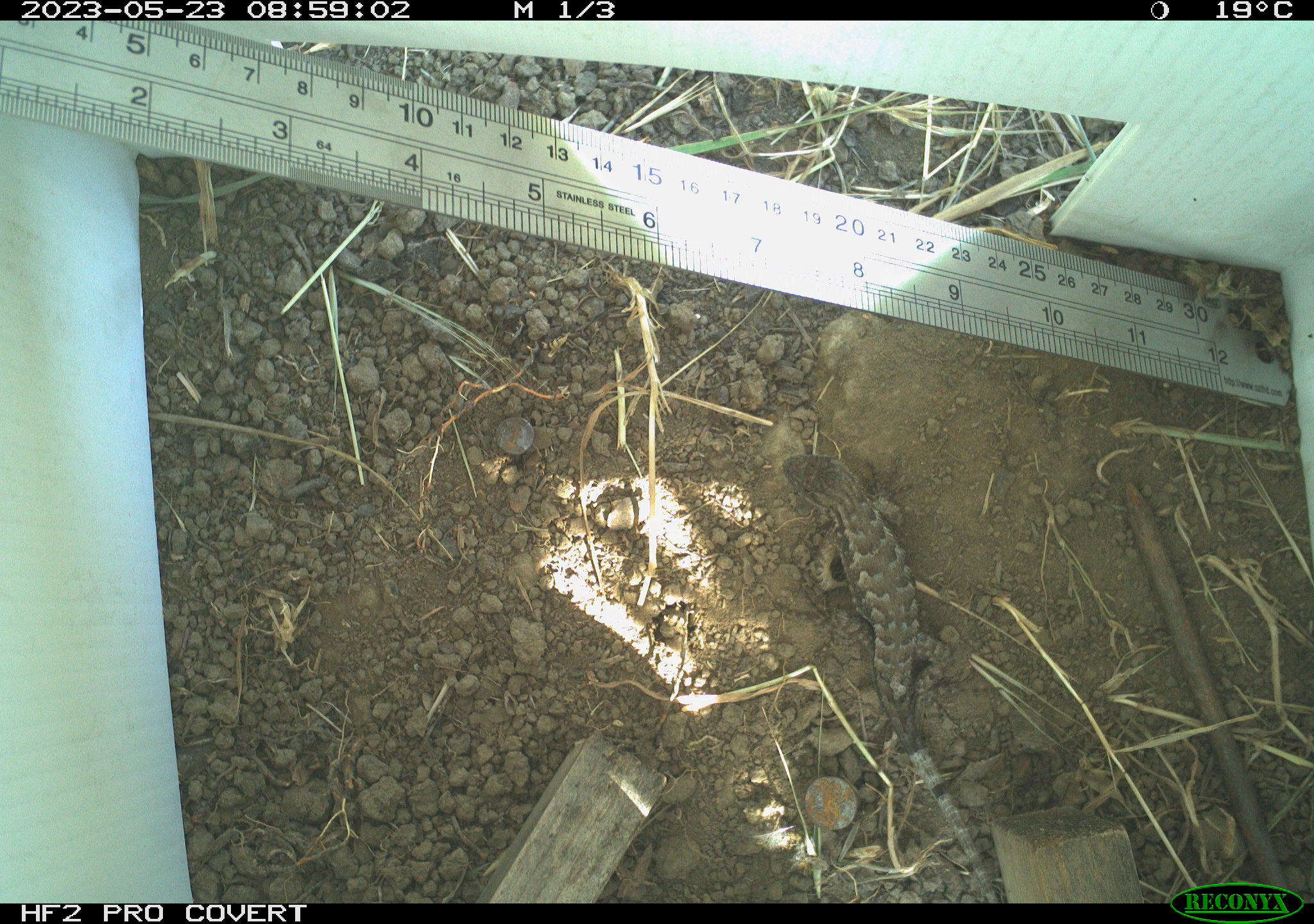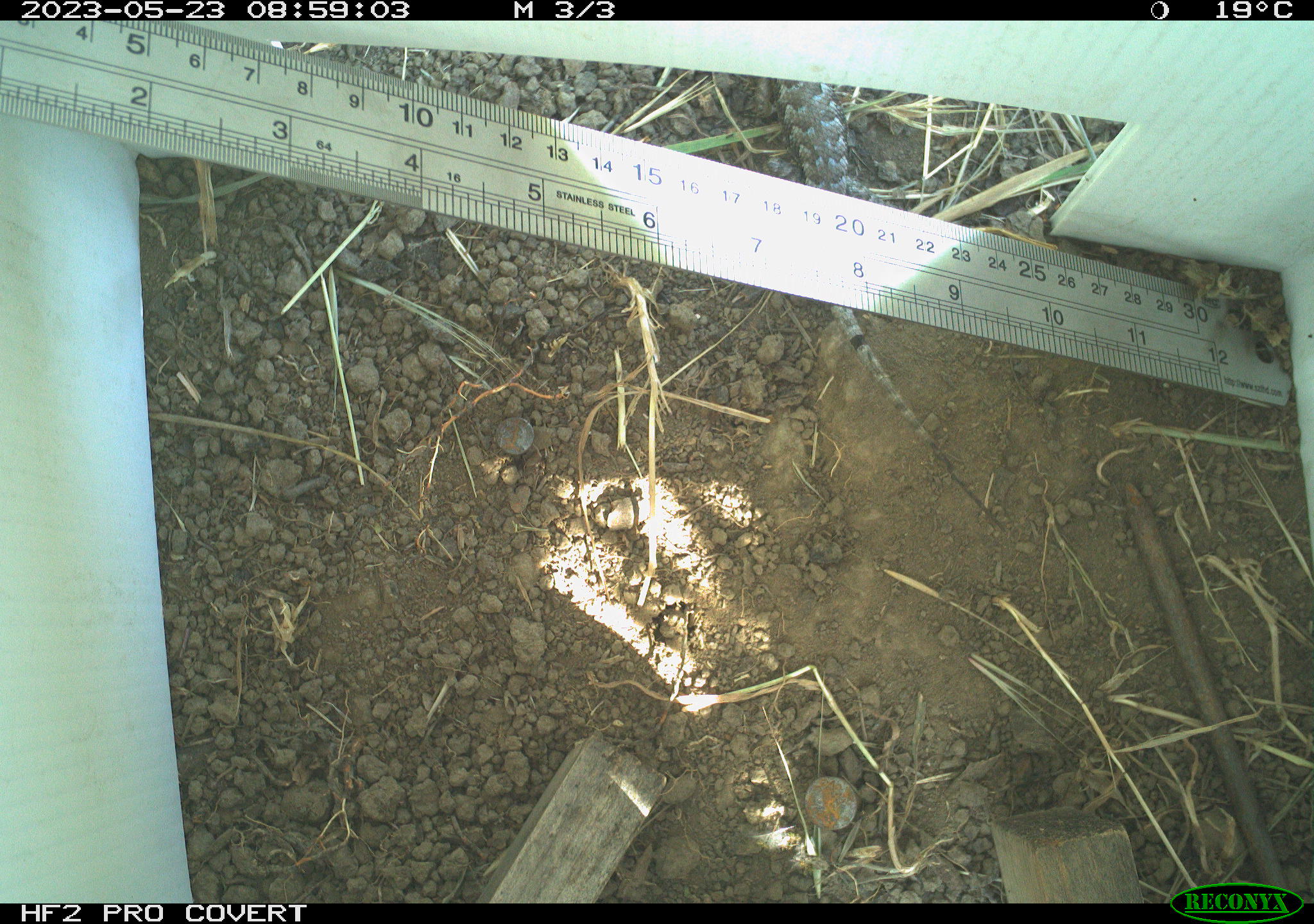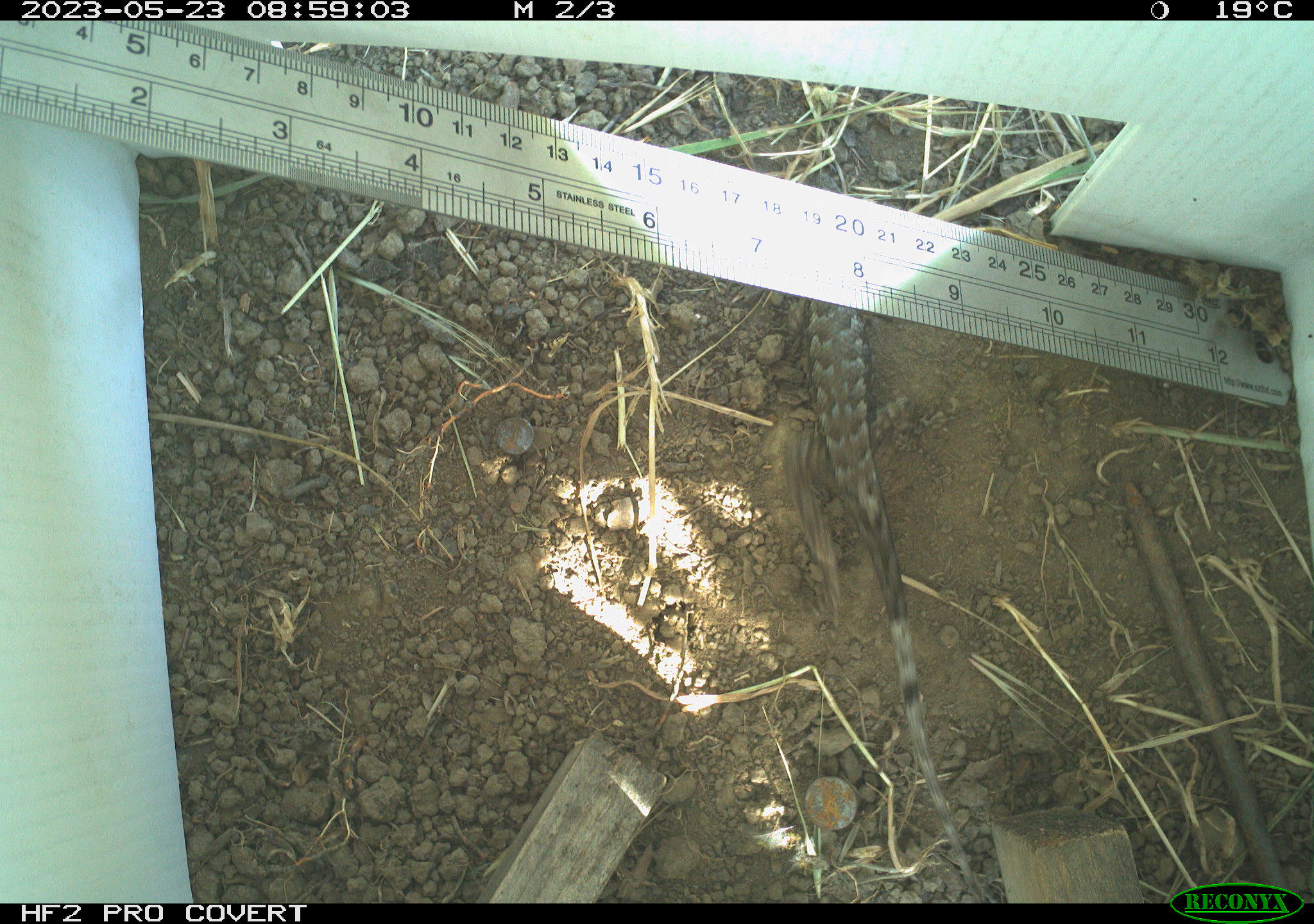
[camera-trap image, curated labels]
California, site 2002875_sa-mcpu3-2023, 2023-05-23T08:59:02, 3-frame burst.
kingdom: Animalia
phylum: Chordata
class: Reptilia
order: Squamata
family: Phrynosomatidae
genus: Sceloporus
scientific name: Sceloporus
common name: spiny lizards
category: sceloporus species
Sceloporus species (spiny lizards) (Sceloporus).